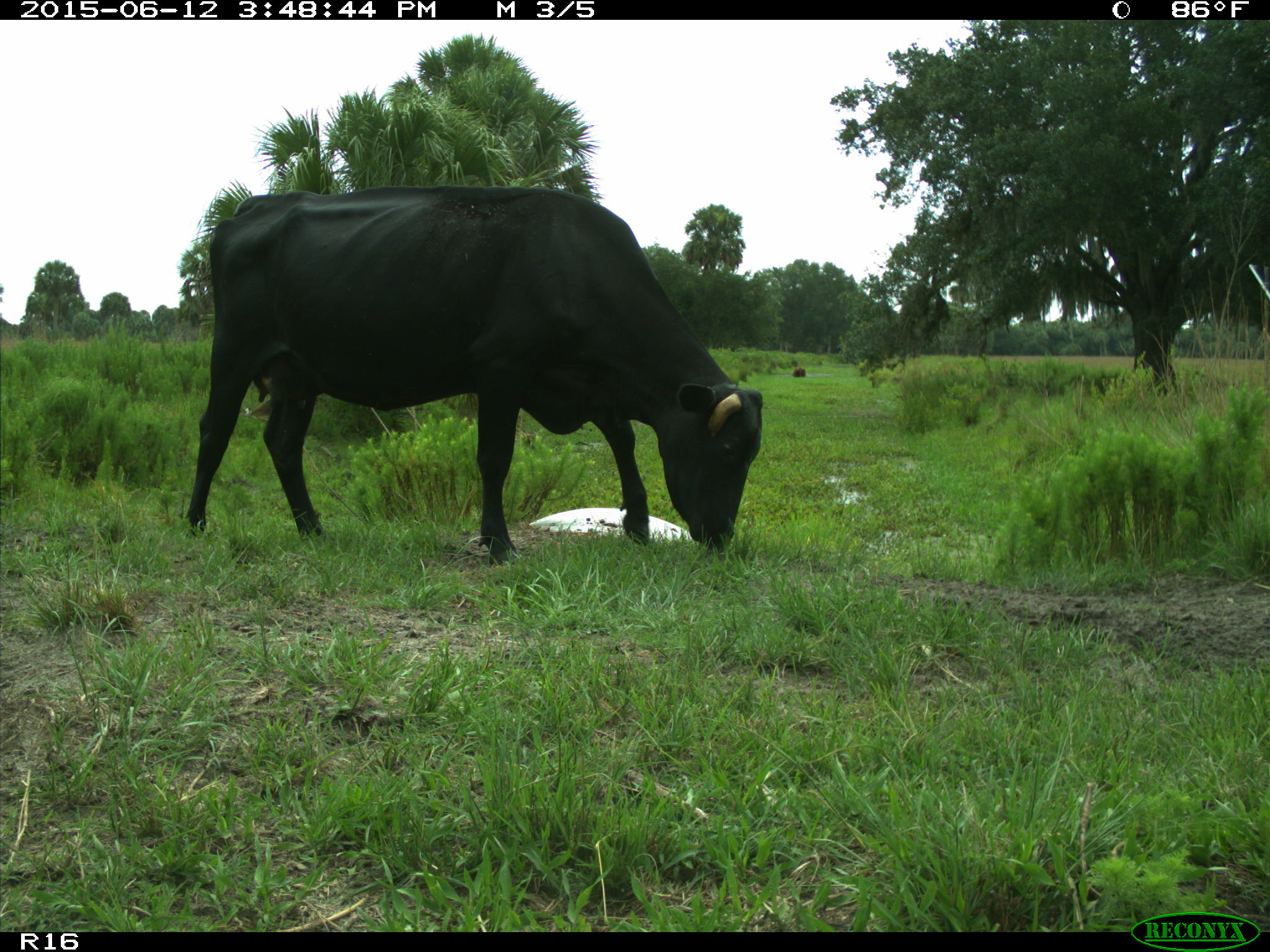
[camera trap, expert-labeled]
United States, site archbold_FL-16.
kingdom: Animalia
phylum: Chordata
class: Mammalia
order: Artiodactyla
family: Bovidae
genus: Bos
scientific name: Bos taurus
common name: domestic cow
Bos taurus (domestic cow).